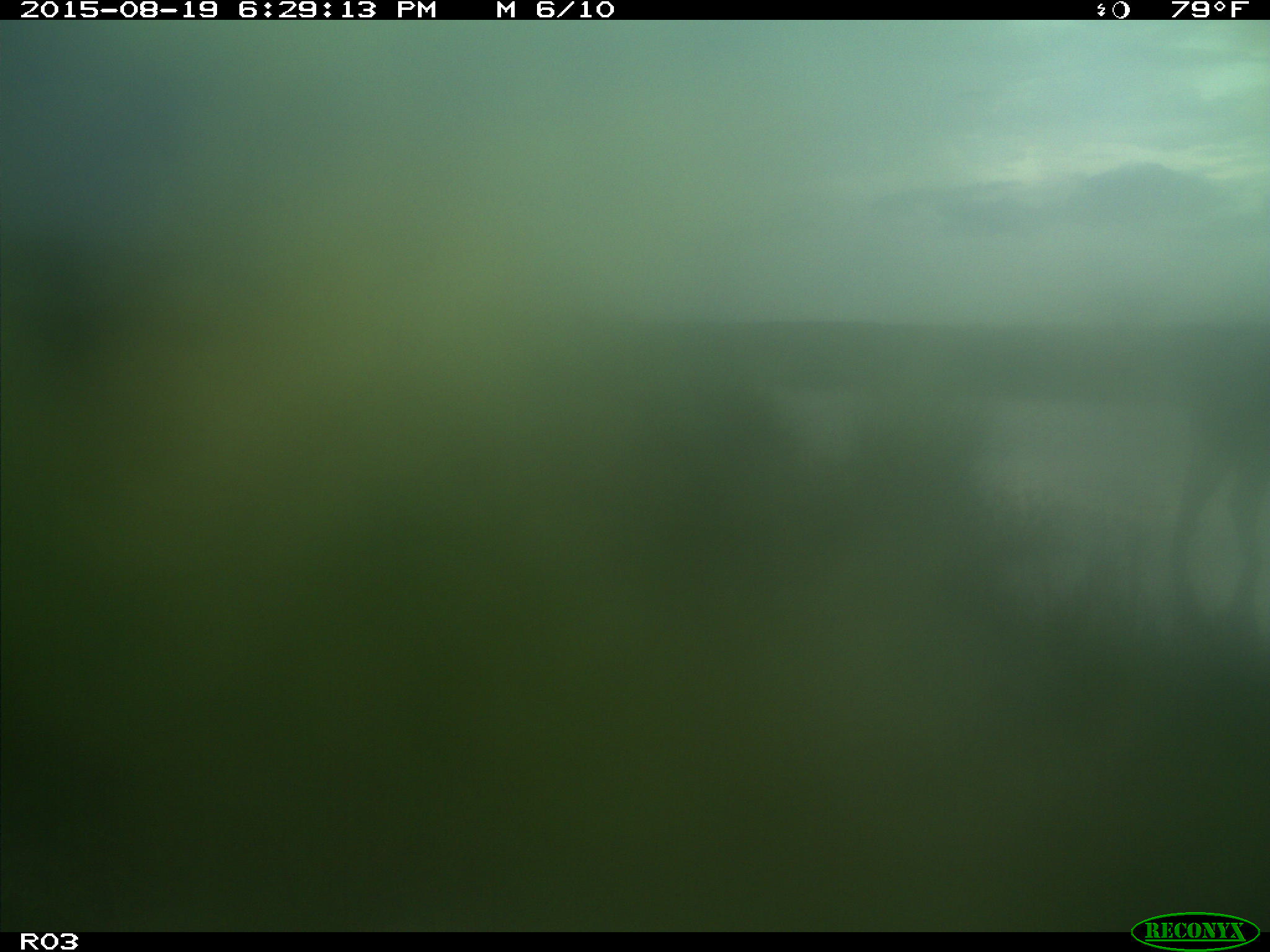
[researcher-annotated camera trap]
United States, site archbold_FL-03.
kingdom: Animalia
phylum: Chordata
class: Mammalia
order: Artiodactyla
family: Bovidae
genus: Bos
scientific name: Bos taurus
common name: domestic cow